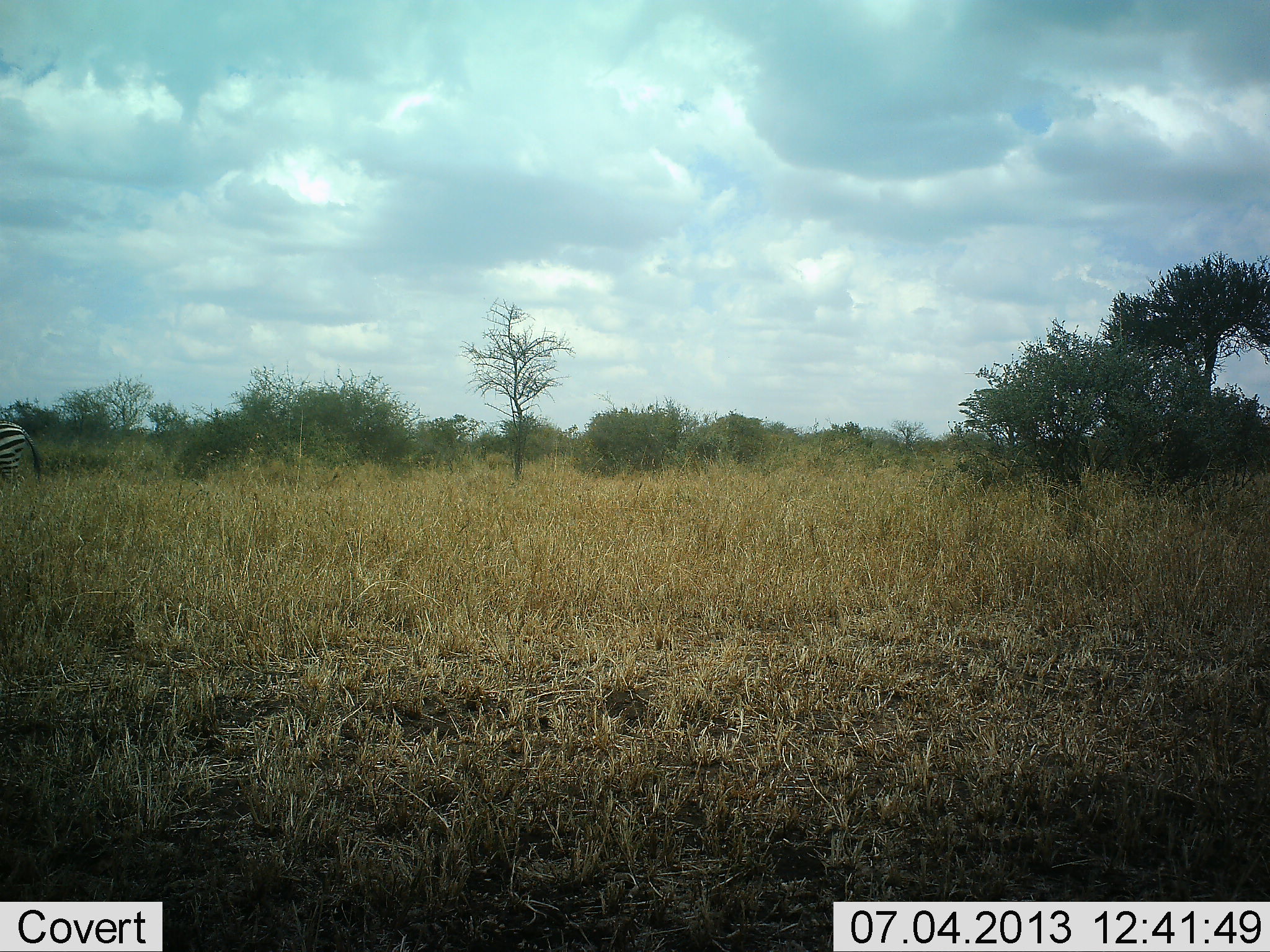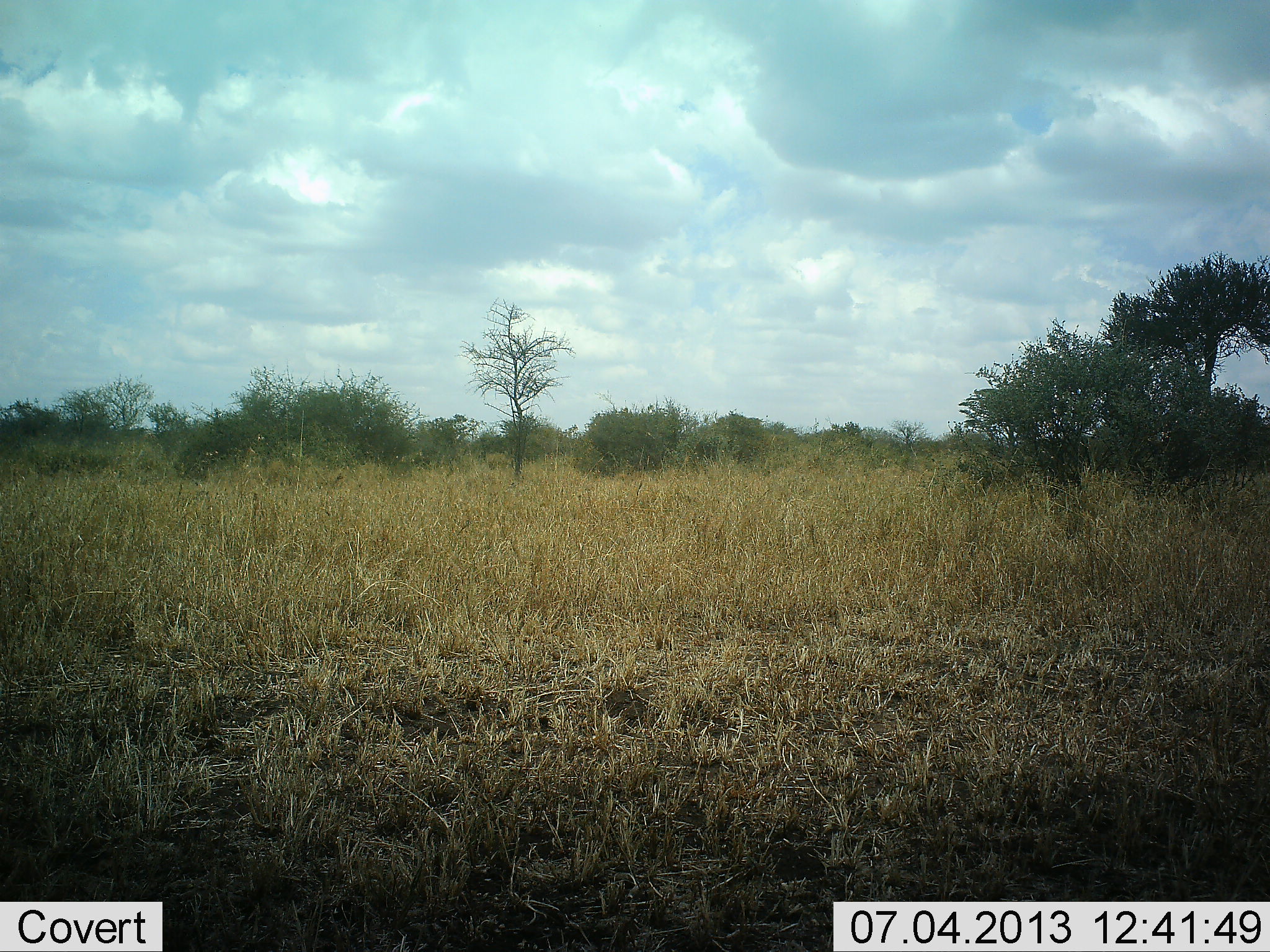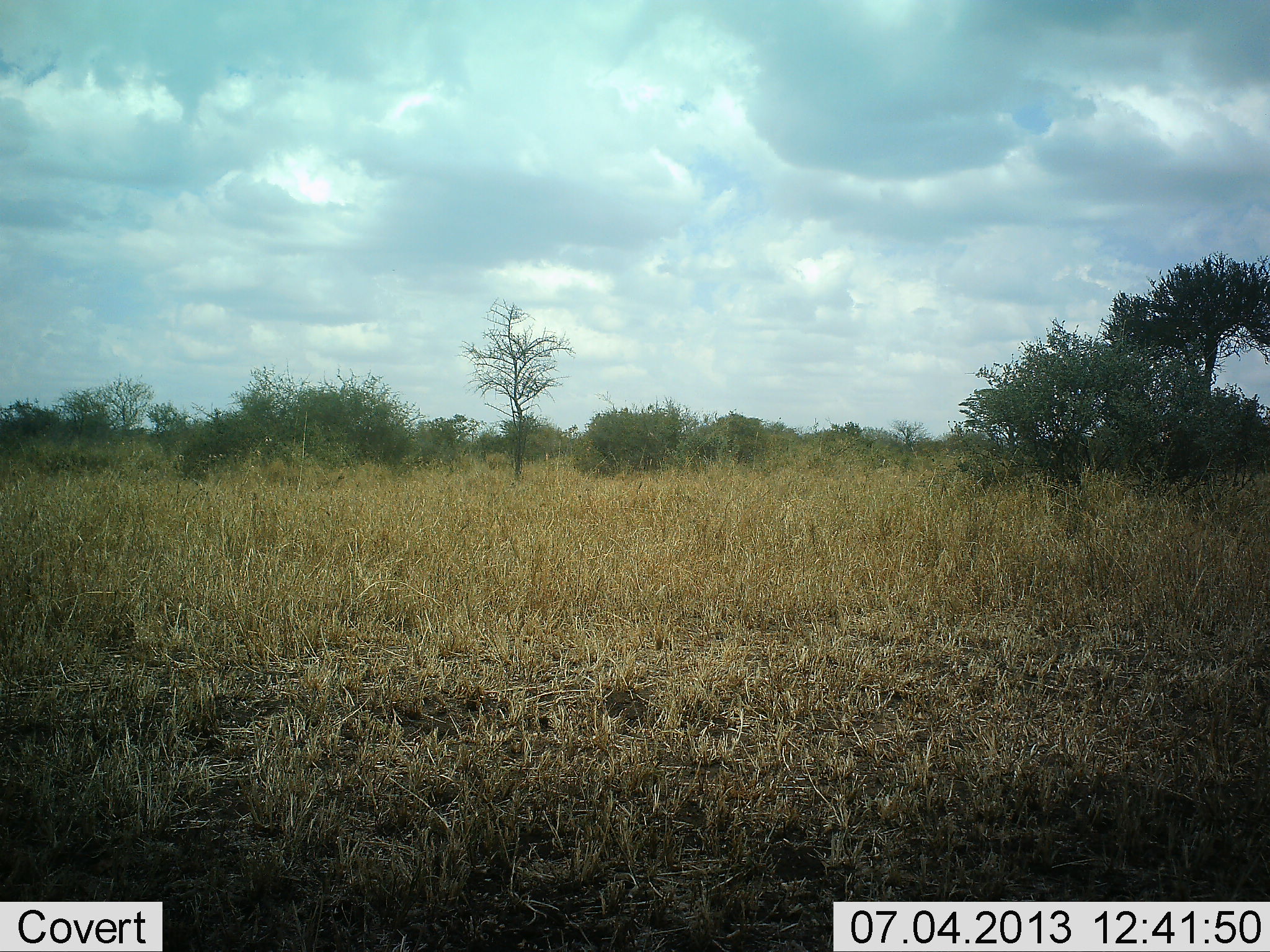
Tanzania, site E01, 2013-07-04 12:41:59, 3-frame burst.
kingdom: Animalia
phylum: Chordata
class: Mammalia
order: Perissodactyla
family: Equidae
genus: Equus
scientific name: Equus quagga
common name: plains zebra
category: zebra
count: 1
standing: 10%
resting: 0%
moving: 90%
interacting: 0%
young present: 0%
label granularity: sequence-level